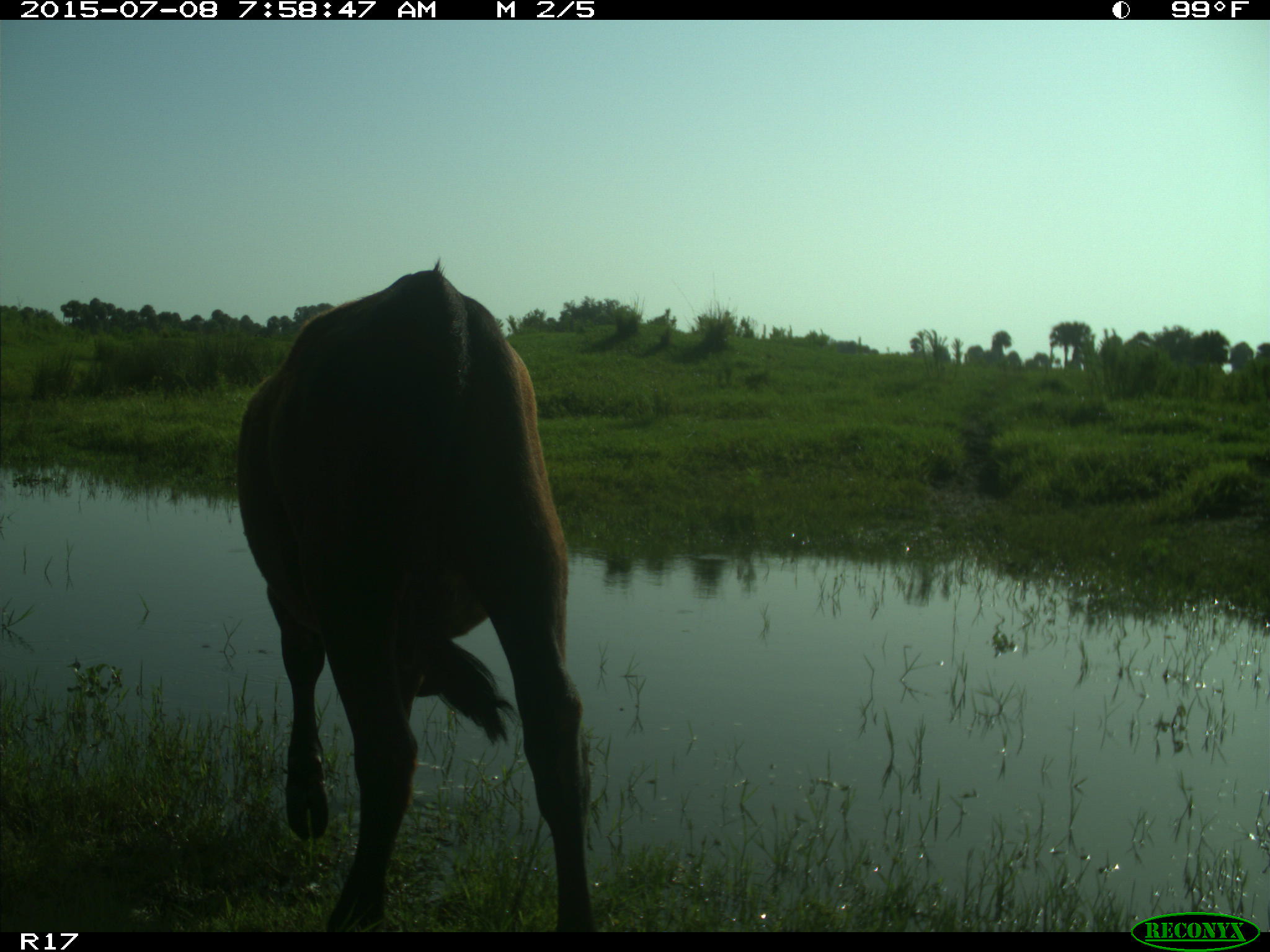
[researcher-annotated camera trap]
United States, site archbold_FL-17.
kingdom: Animalia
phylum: Chordata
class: Mammalia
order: Artiodactyla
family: Bovidae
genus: Bos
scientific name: Bos taurus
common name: domestic cow